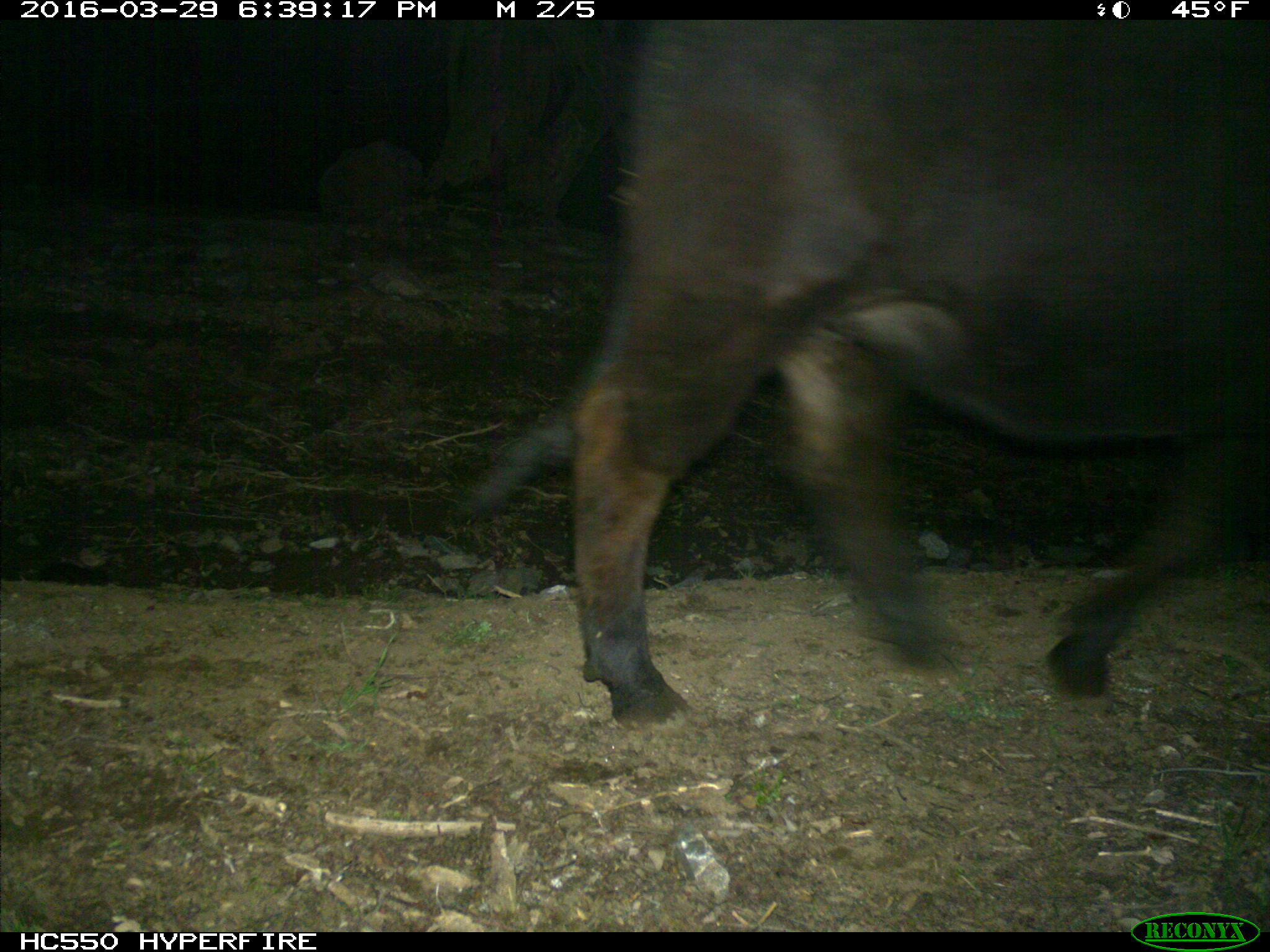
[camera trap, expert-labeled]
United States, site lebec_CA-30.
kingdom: Animalia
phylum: Chordata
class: Mammalia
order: Artiodactyla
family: Bovidae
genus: Bos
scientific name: Bos taurus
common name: domestic cow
Bos taurus (domestic cow).